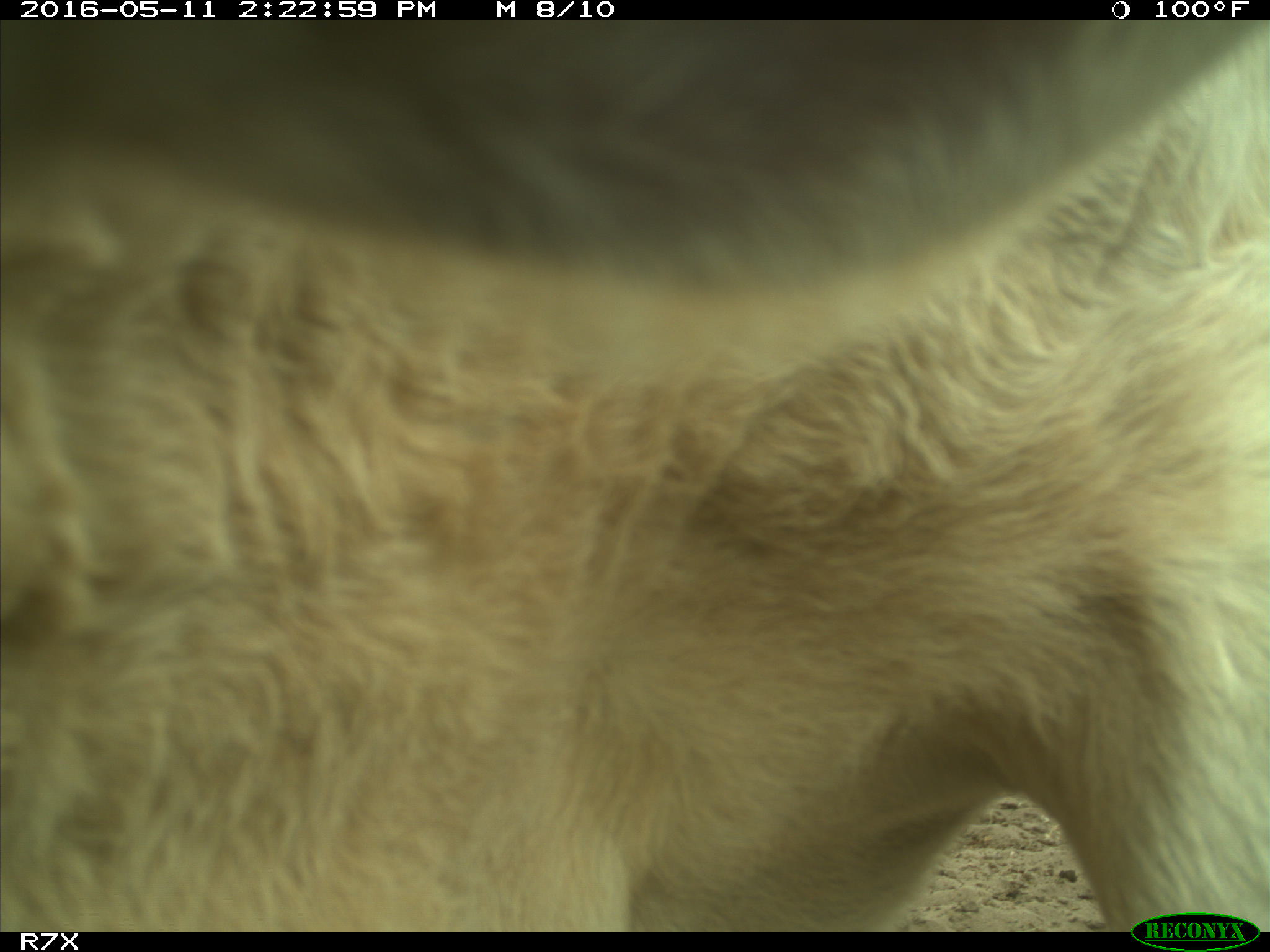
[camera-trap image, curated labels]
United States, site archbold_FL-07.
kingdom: Animalia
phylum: Chordata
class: Mammalia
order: Artiodactyla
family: Bovidae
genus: Bos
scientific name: Bos taurus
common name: domestic cow